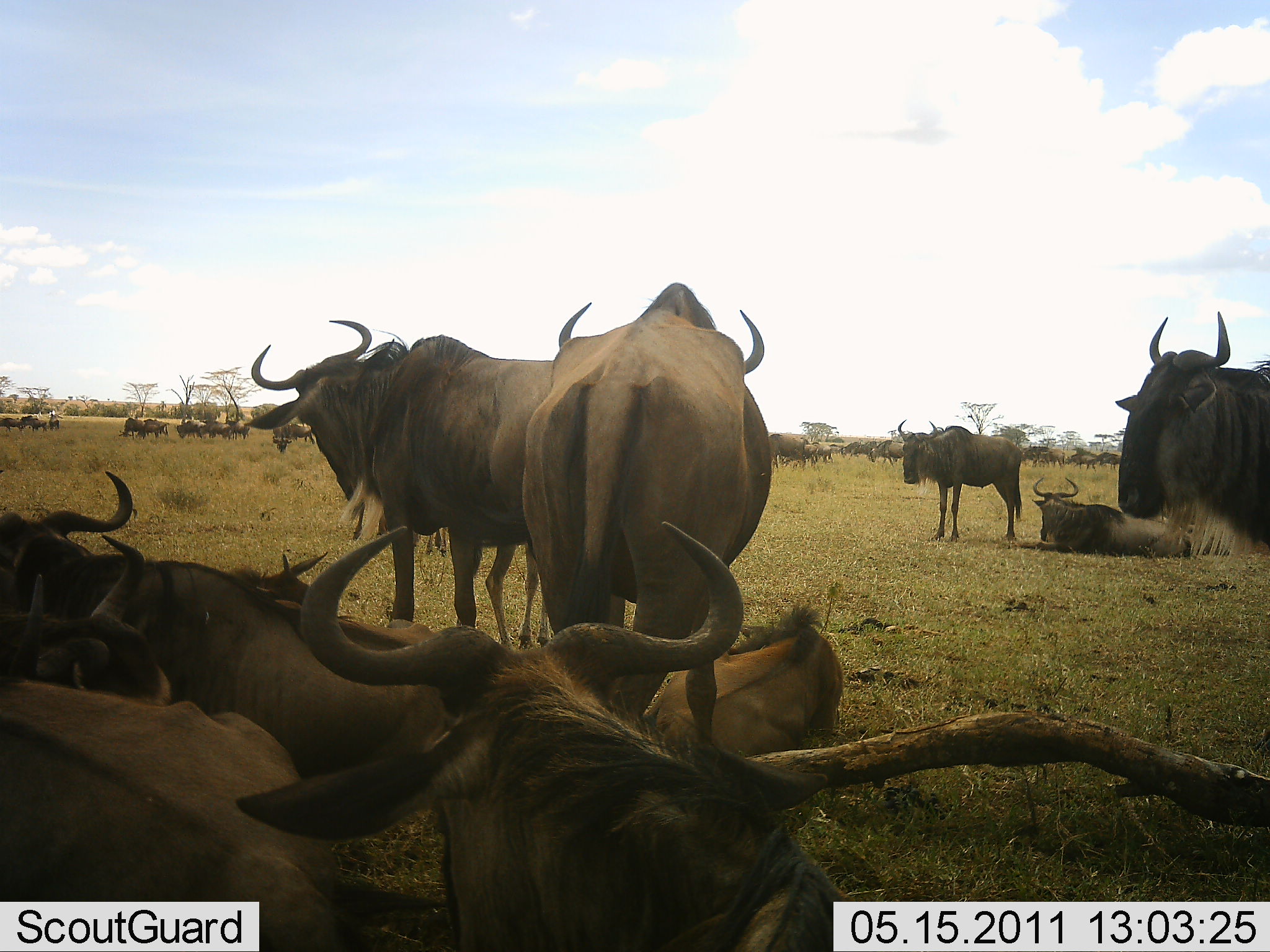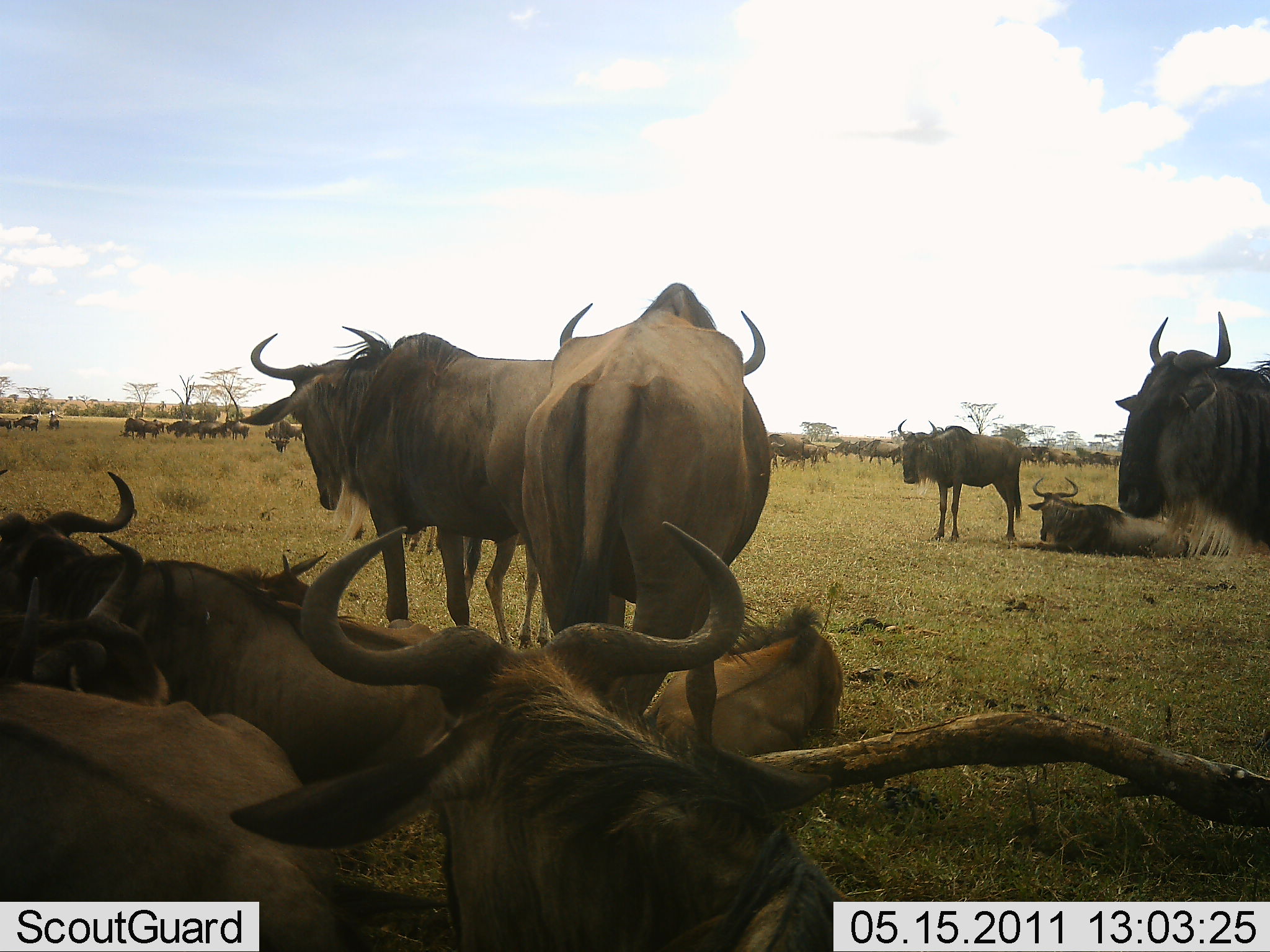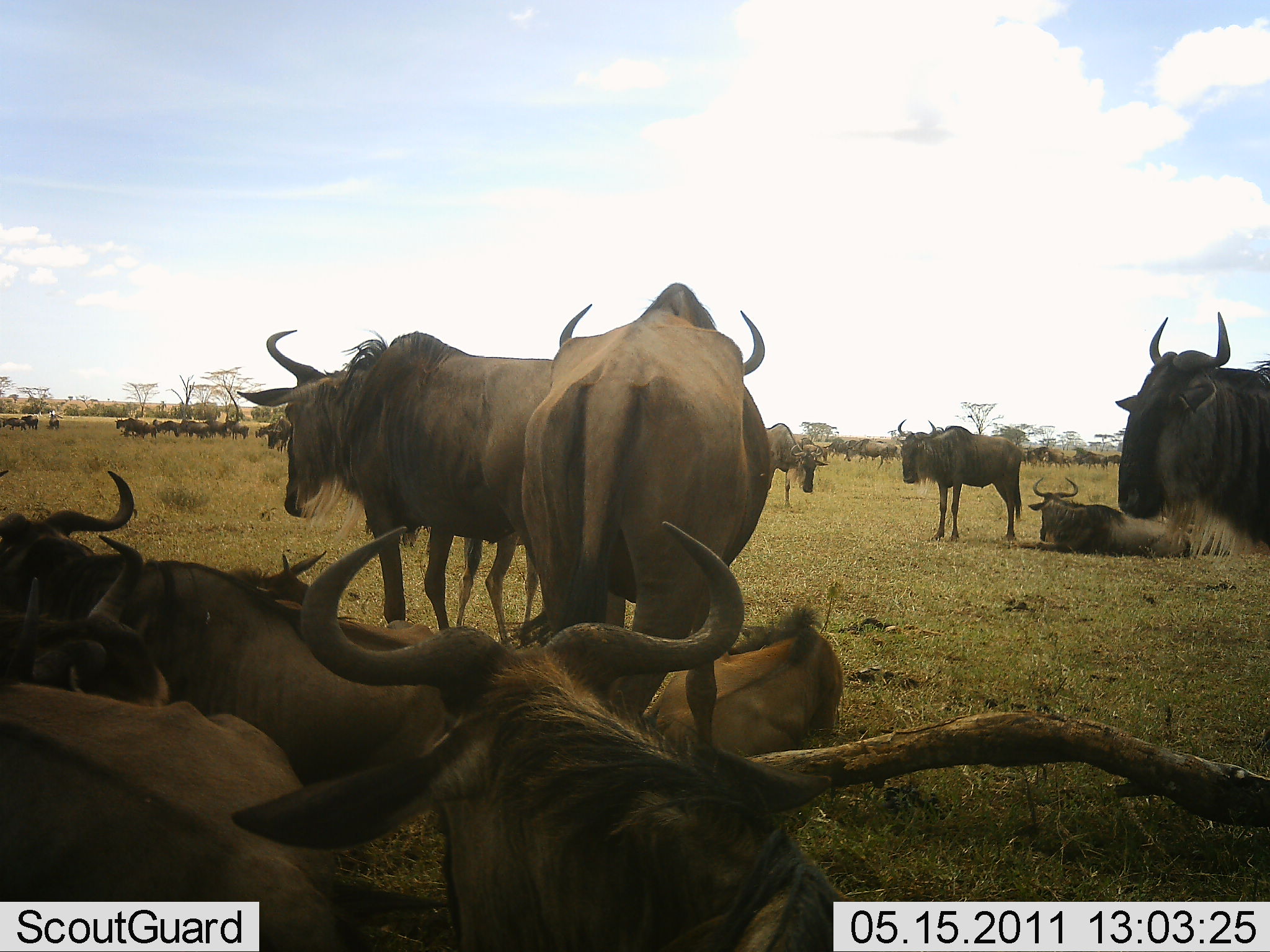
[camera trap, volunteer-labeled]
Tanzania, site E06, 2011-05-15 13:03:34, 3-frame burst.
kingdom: Animalia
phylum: Chordata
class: Mammalia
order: Artiodactyla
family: Bovidae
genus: Connochaetes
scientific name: Connochaetes taurinus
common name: blue wildebeest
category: wildebeest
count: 11-50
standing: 92%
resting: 100%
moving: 42%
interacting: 17%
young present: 17%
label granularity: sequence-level